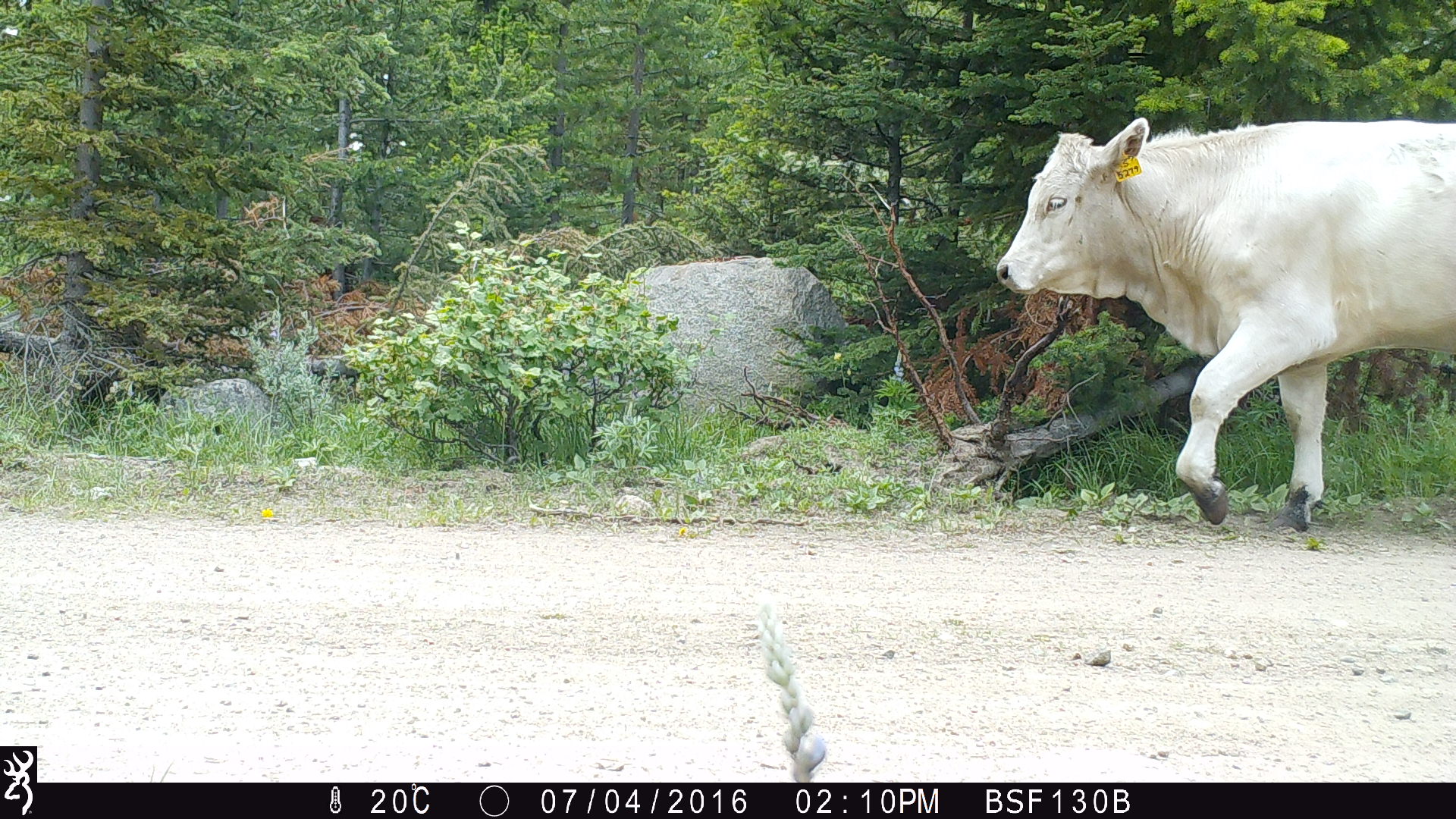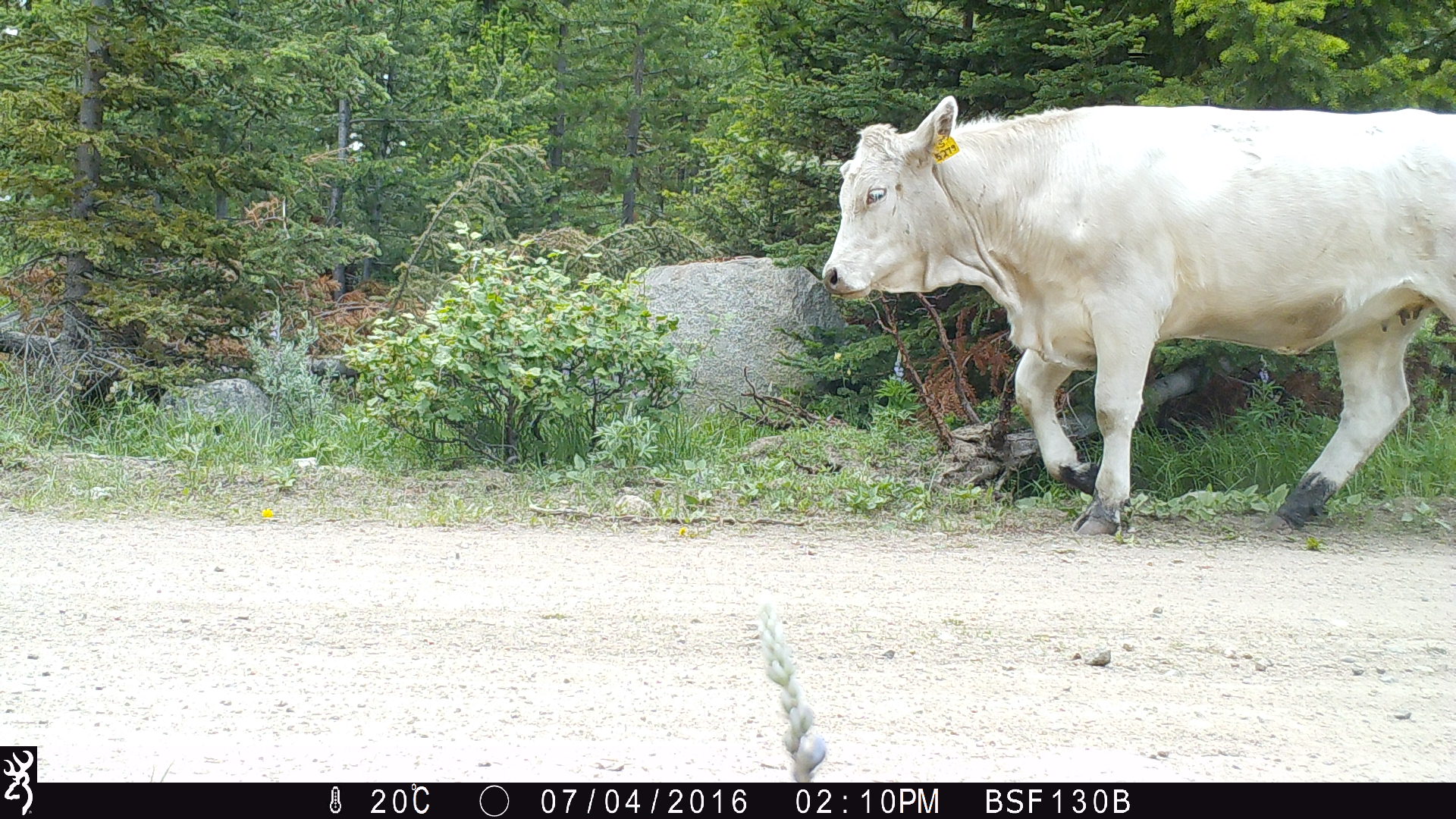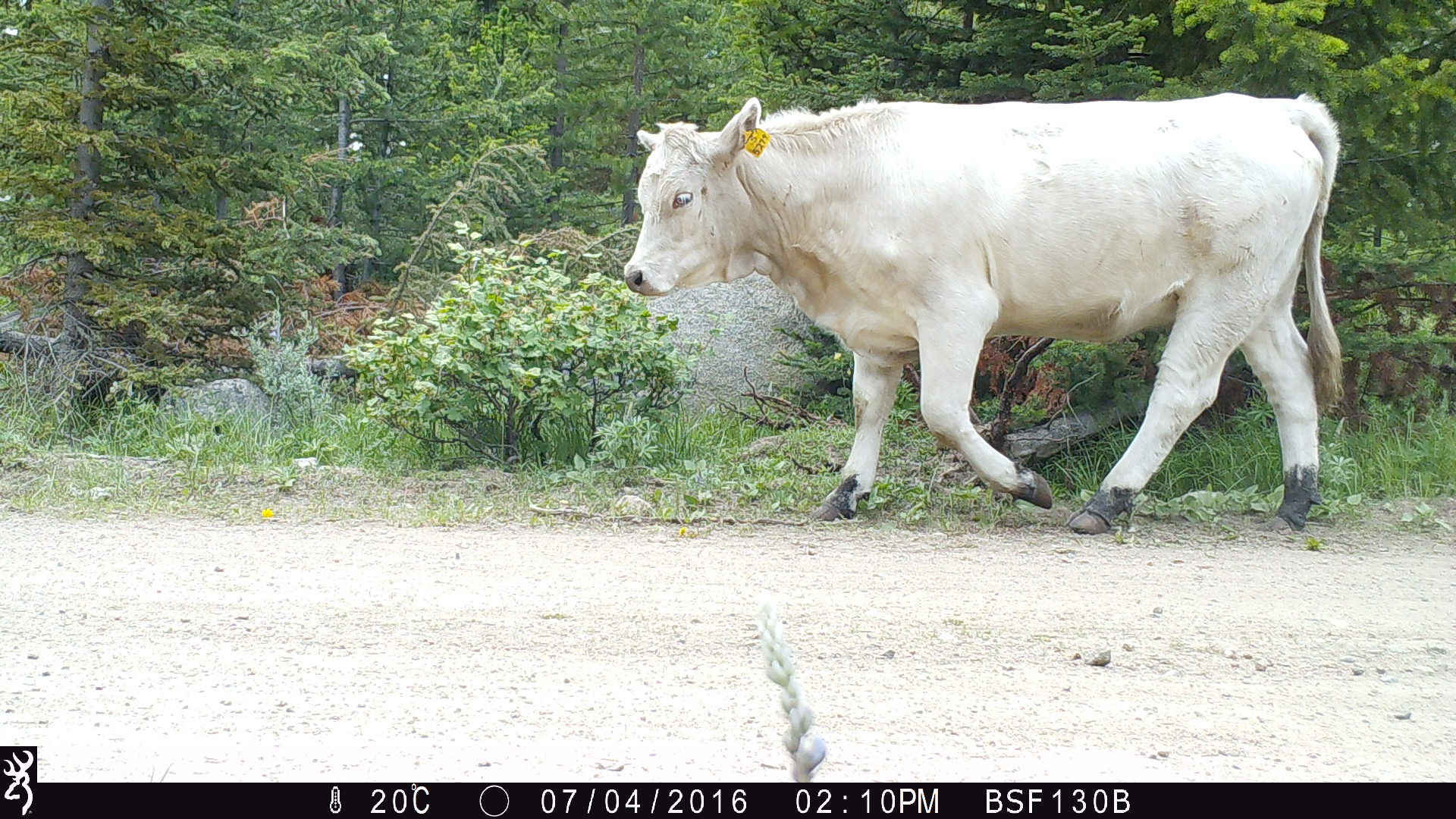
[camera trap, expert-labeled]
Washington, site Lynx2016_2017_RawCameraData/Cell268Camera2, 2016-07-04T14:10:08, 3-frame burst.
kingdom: Animalia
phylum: Chordata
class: Mammalia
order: Artiodactyla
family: Bovidae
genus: Bos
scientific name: Bos taurus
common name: domestic cattle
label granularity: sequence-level